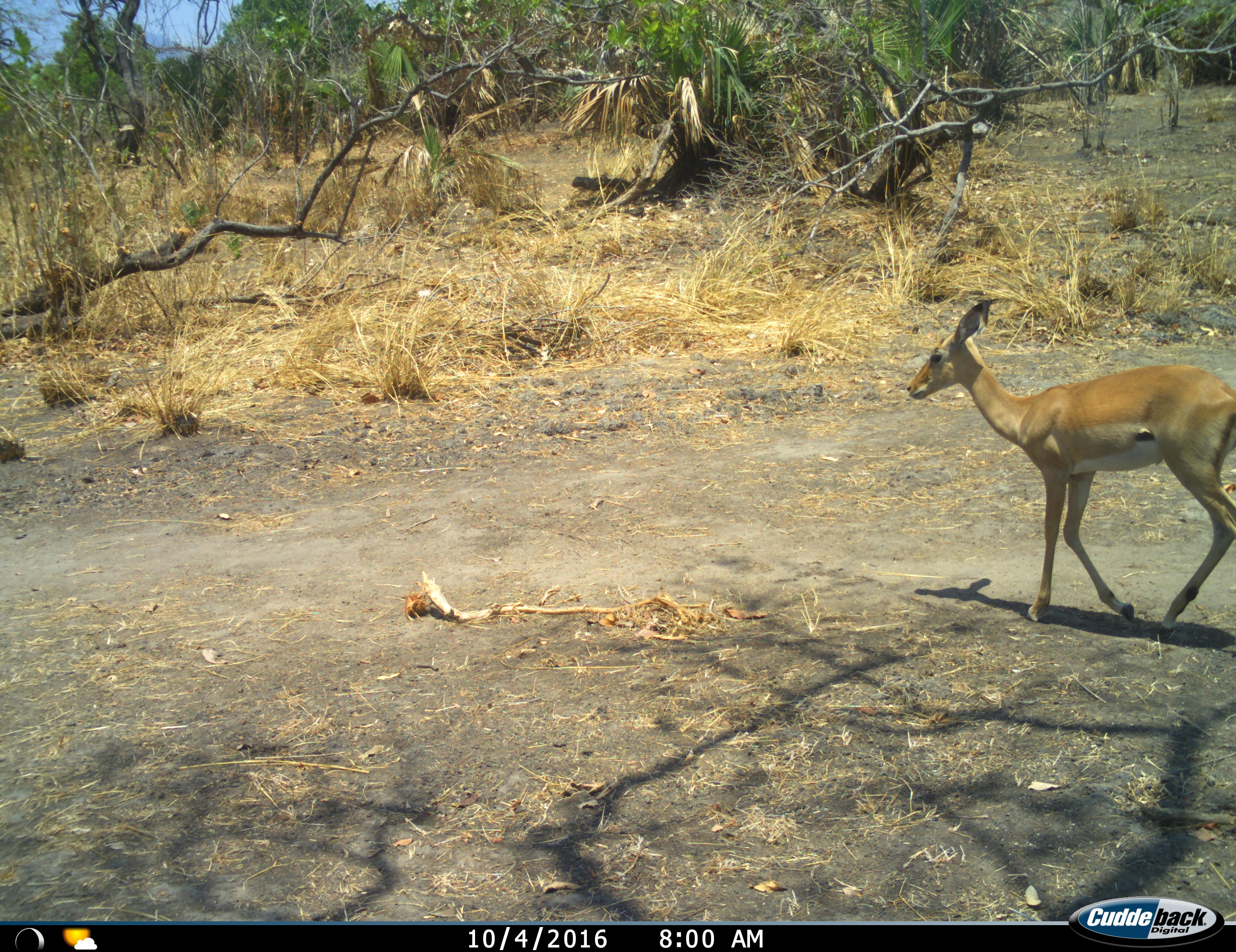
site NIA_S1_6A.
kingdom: Animalia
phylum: Chordata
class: Mammalia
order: Artiodactyla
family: Bovidae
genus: Aepyceros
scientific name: Aepyceros melampus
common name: impala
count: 1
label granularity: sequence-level